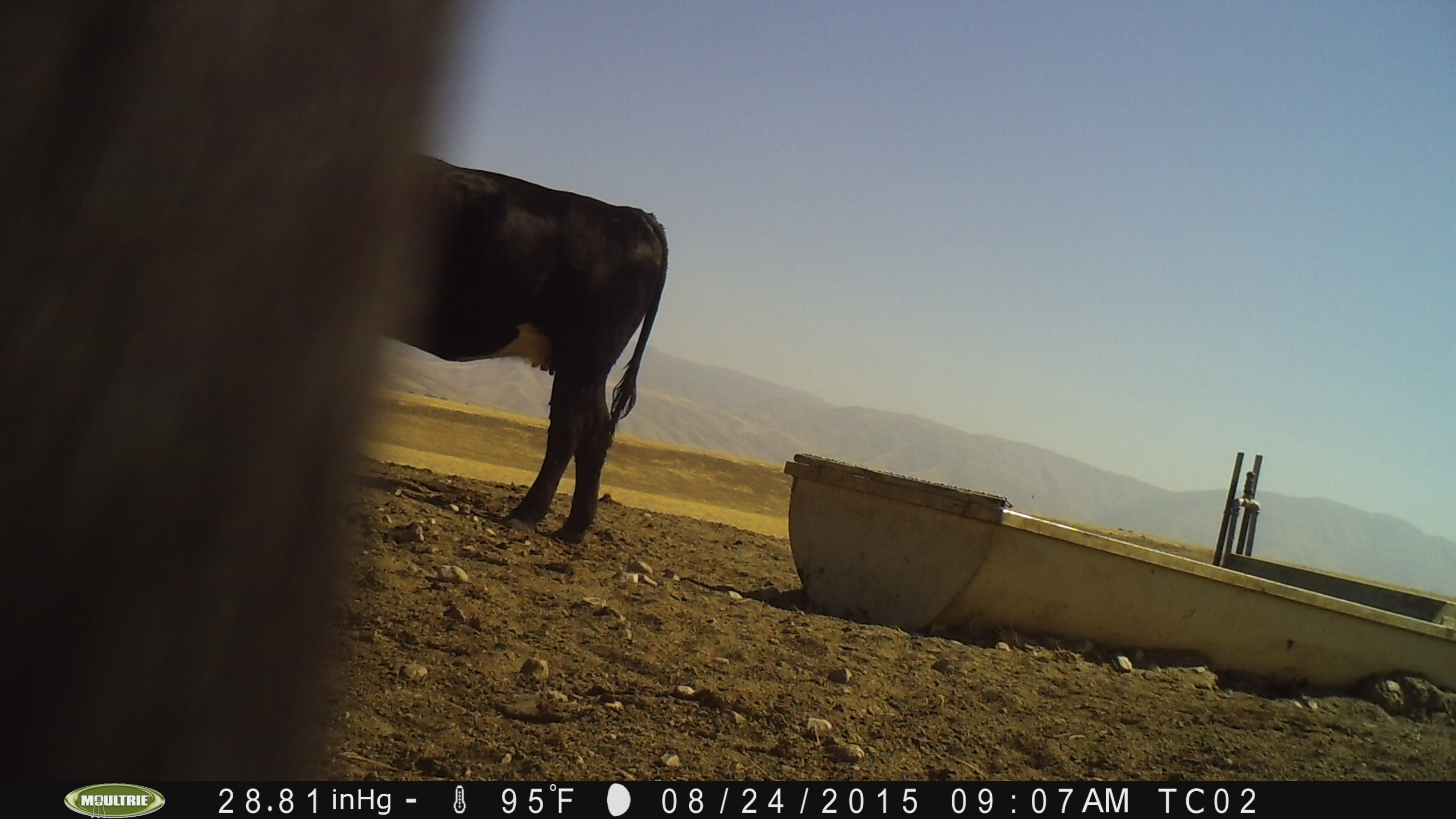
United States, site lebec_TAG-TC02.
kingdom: Animalia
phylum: Chordata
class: Mammalia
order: Artiodactyla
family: Bovidae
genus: Bos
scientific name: Bos taurus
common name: domestic cow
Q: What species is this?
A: Bos taurus (domestic cow).